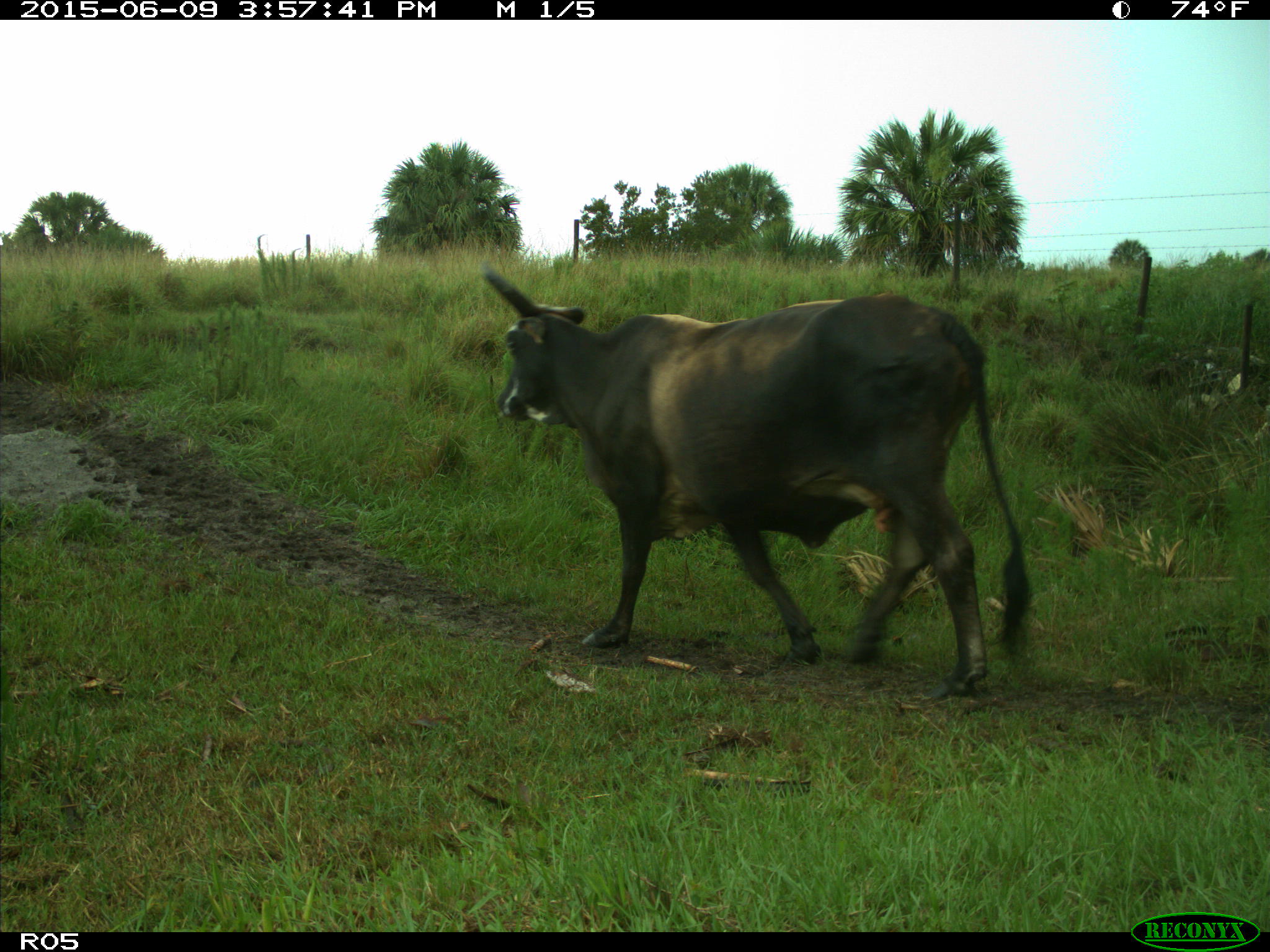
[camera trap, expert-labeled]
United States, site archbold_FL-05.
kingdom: Animalia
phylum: Chordata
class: Mammalia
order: Artiodactyla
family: Bovidae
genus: Bos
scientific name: Bos taurus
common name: domestic cow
Bos taurus (domestic cow).